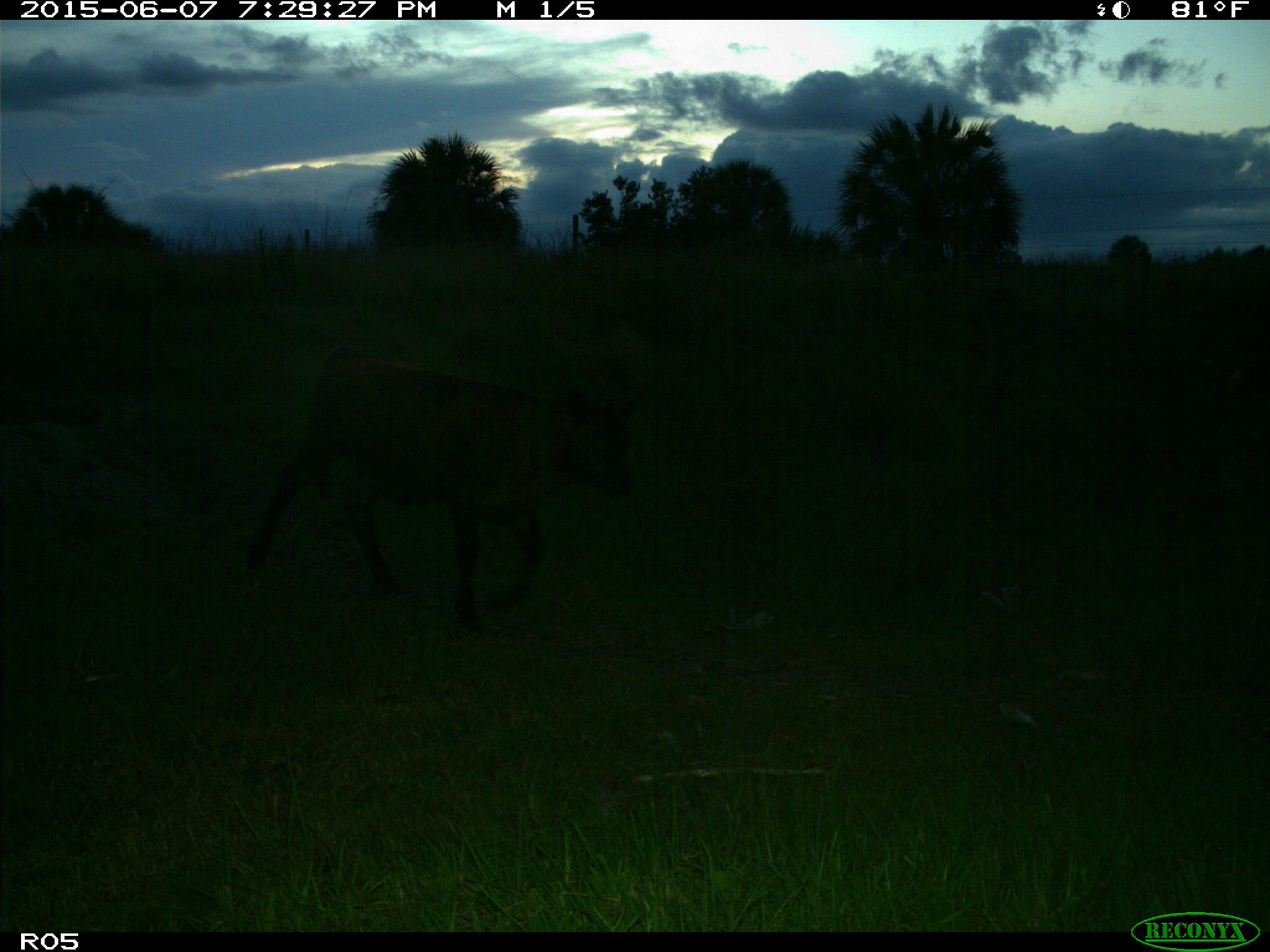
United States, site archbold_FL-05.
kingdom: Animalia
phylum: Chordata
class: Mammalia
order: Artiodactyla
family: Bovidae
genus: Bos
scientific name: Bos taurus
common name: domestic cow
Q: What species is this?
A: Bos taurus (domestic cow).